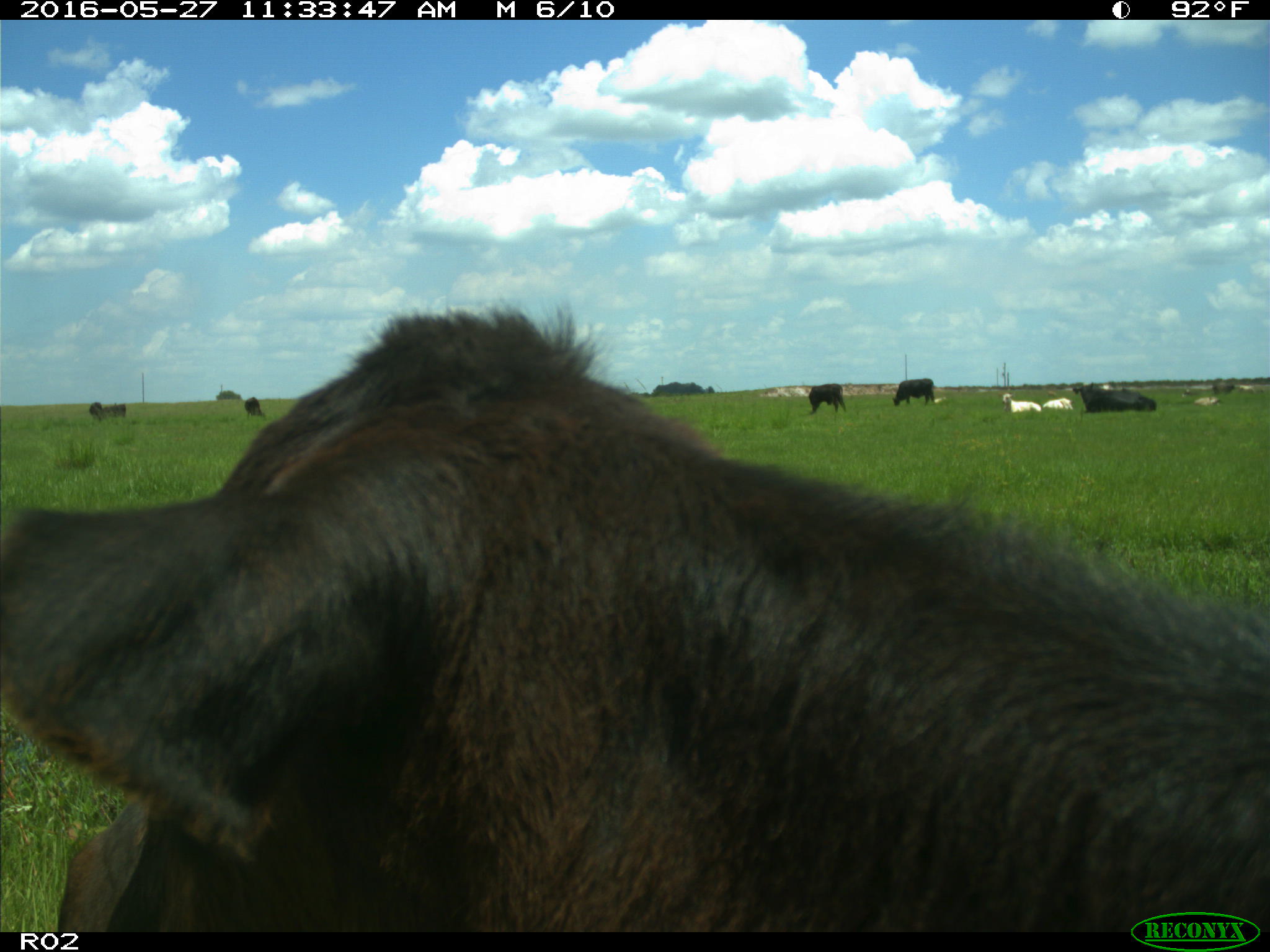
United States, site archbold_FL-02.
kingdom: Animalia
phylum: Chordata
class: Mammalia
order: Artiodactyla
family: Bovidae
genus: Bos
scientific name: Bos taurus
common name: domestic cow